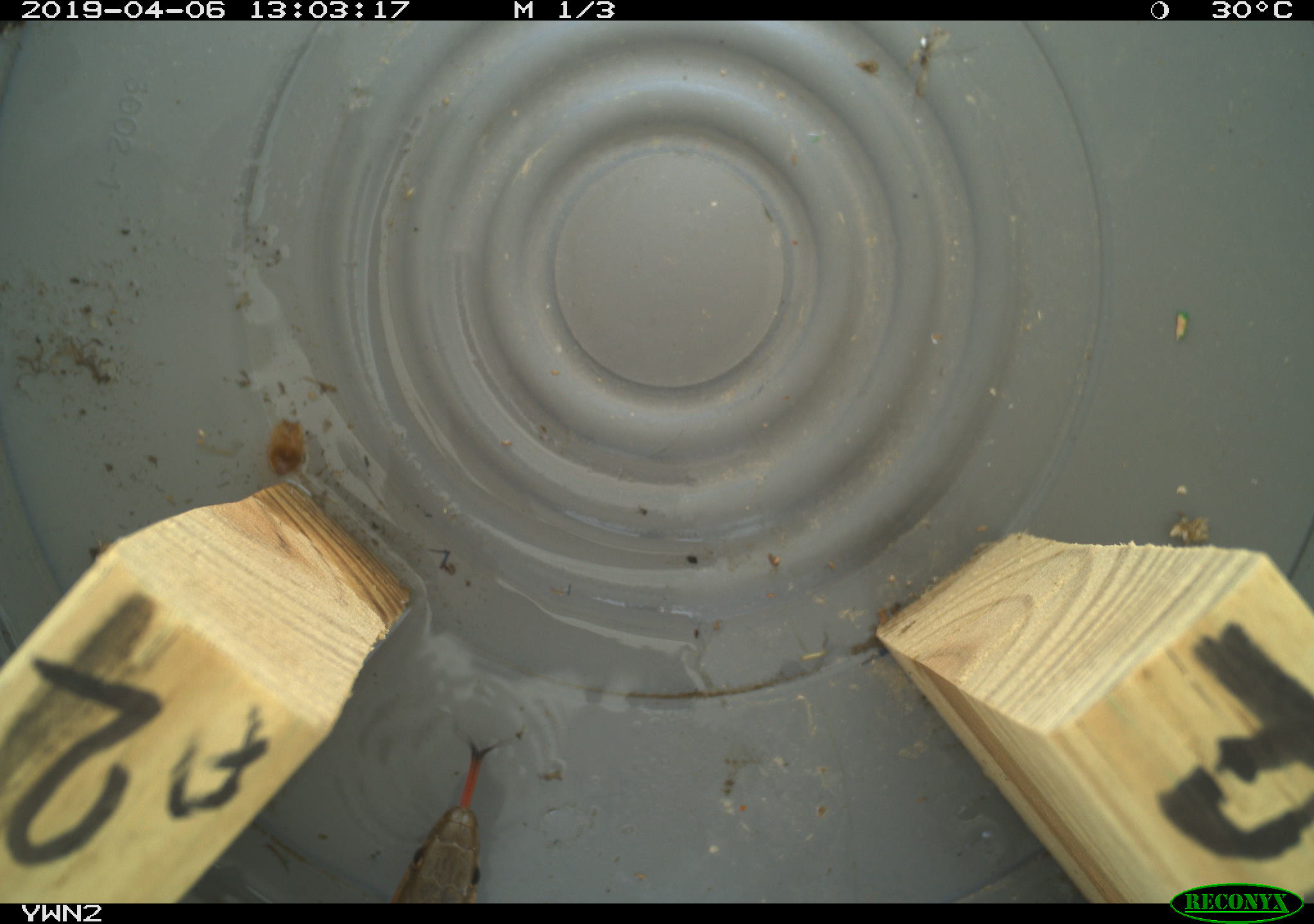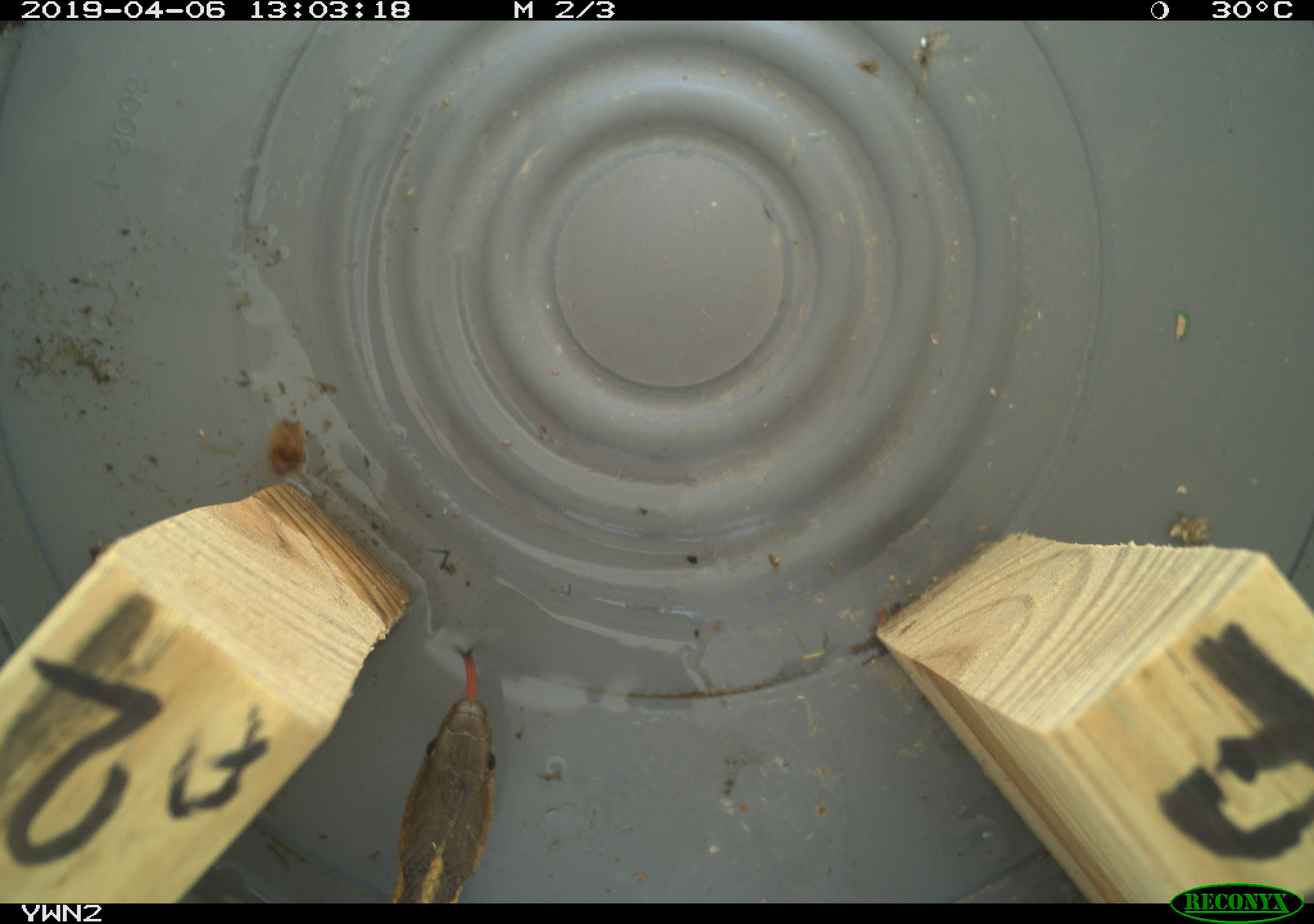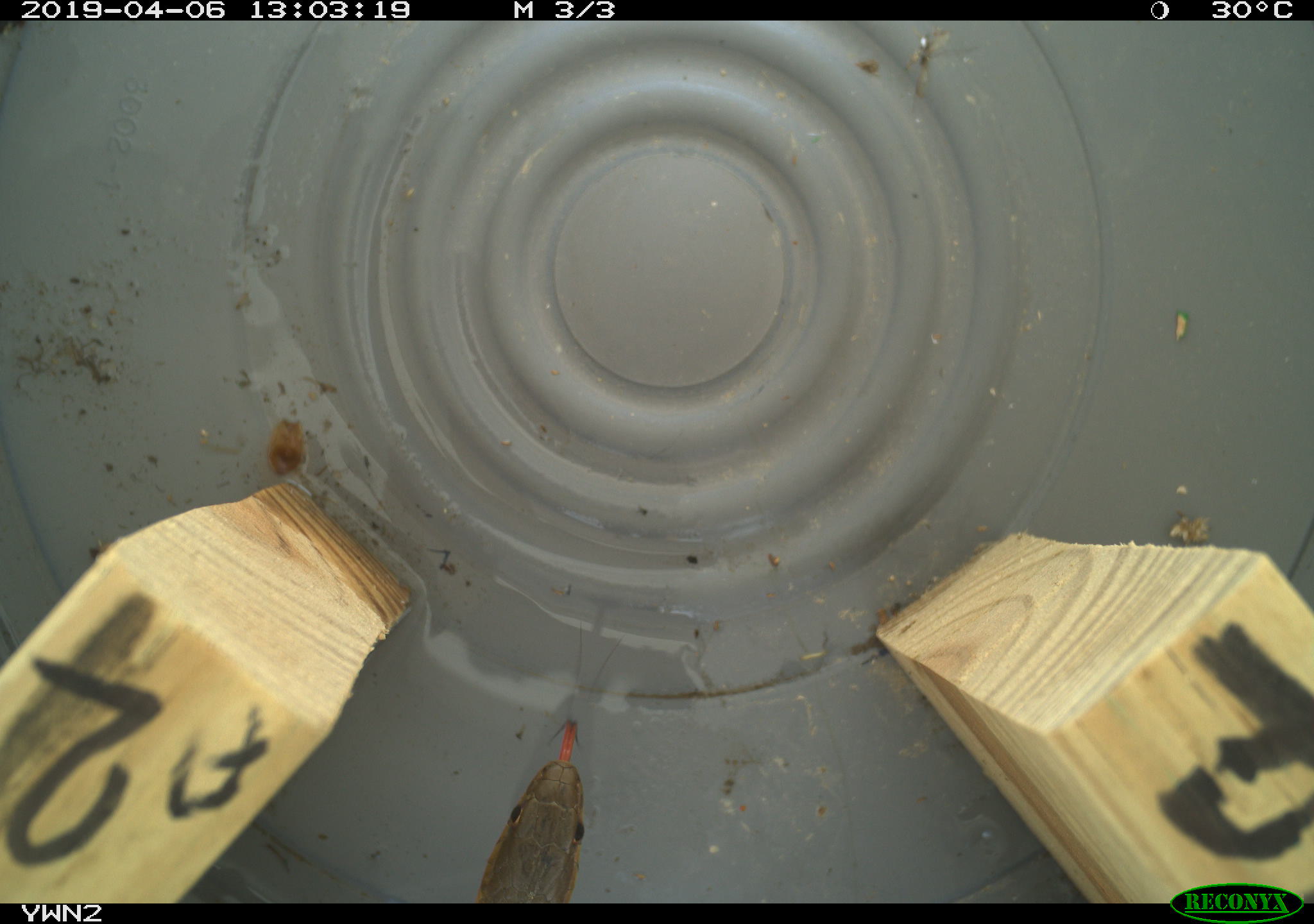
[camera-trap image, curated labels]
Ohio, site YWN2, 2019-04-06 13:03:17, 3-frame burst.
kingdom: Animalia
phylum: Chordata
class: Reptilia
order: Squamata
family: Colubridae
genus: Thamnophis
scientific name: Thamnophis sirtalis sirtalis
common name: eastern gartersnake